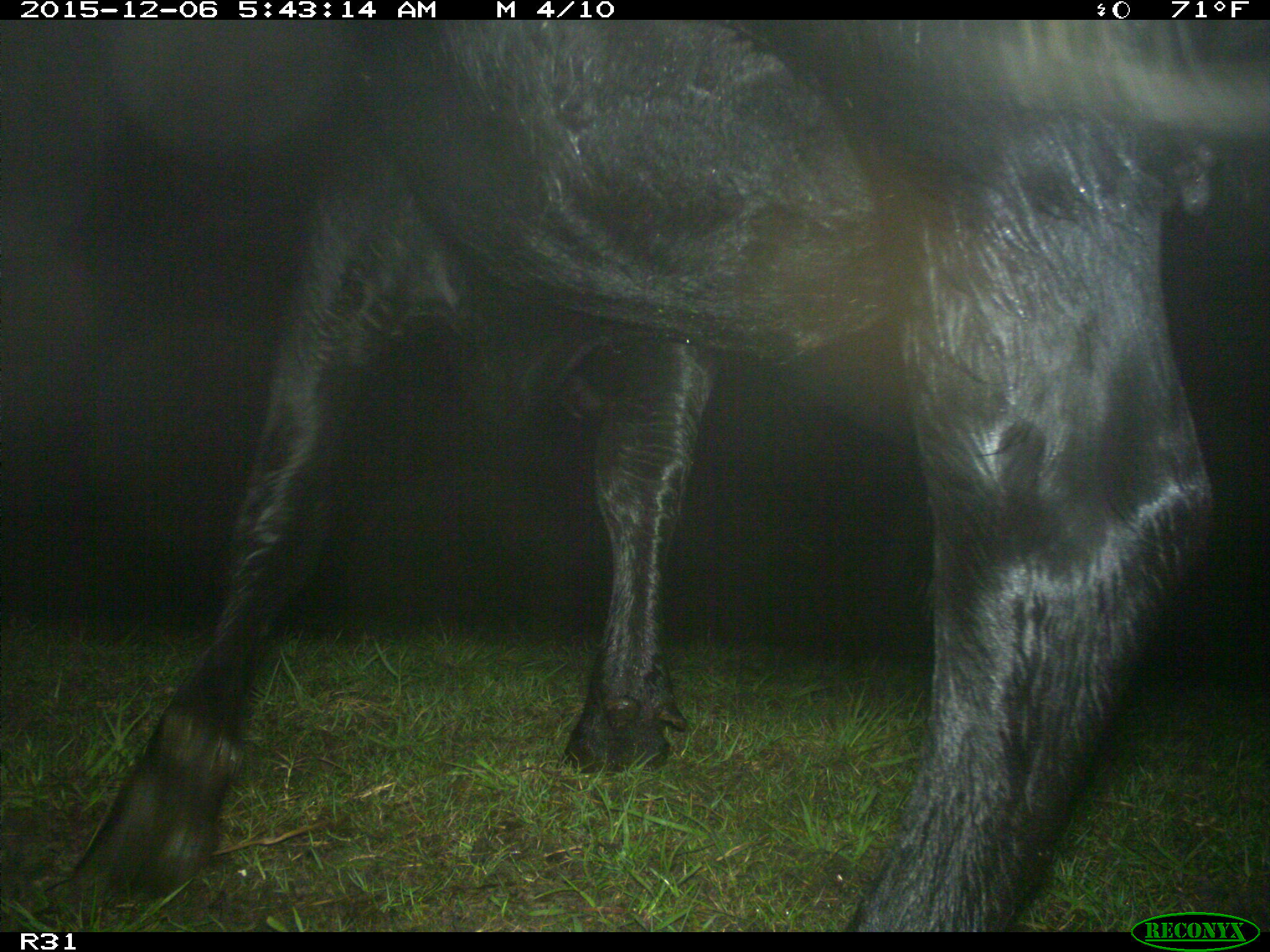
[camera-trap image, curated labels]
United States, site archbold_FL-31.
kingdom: Animalia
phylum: Chordata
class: Mammalia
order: Artiodactyla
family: Bovidae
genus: Bos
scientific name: Bos taurus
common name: domestic cow